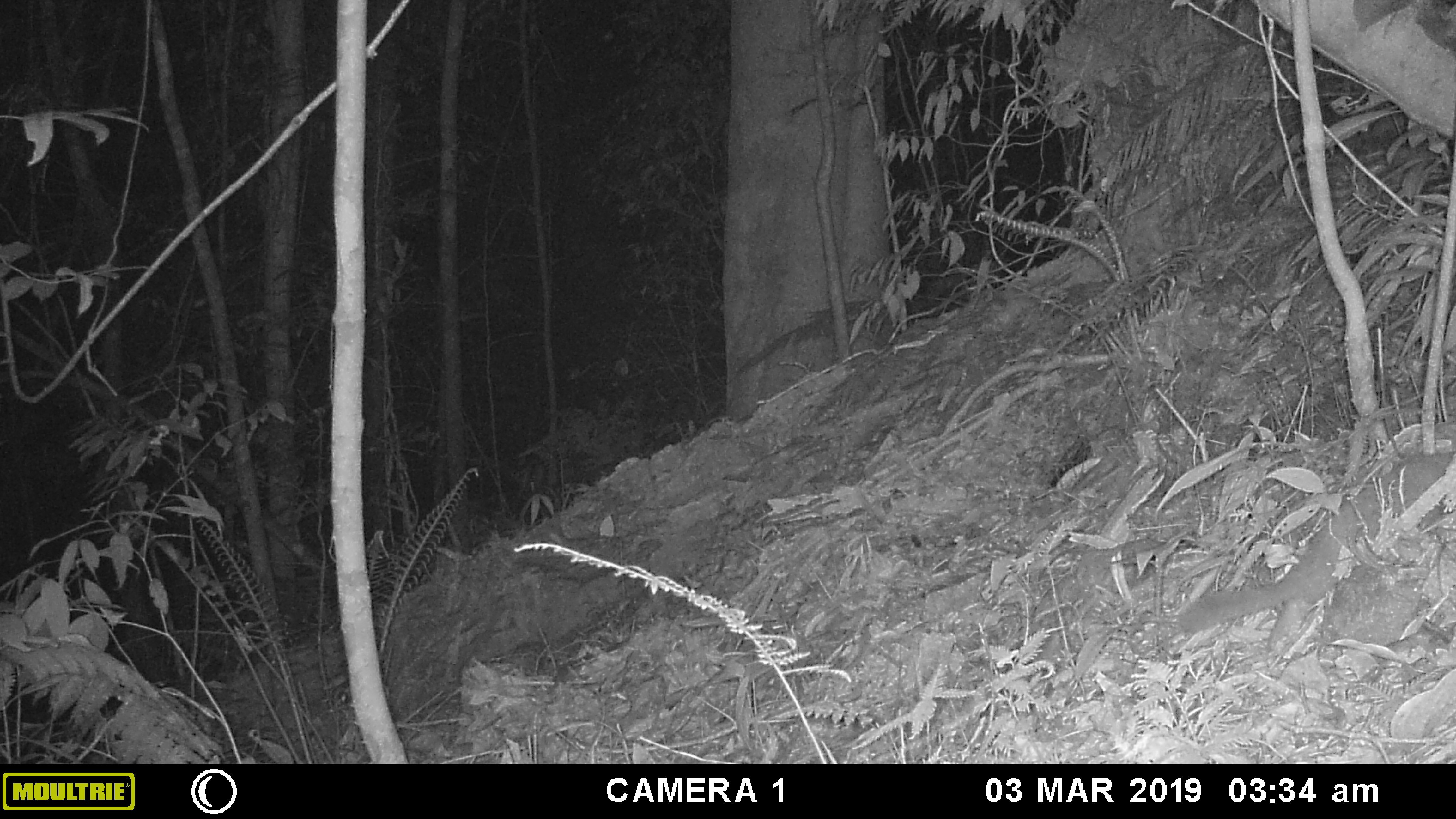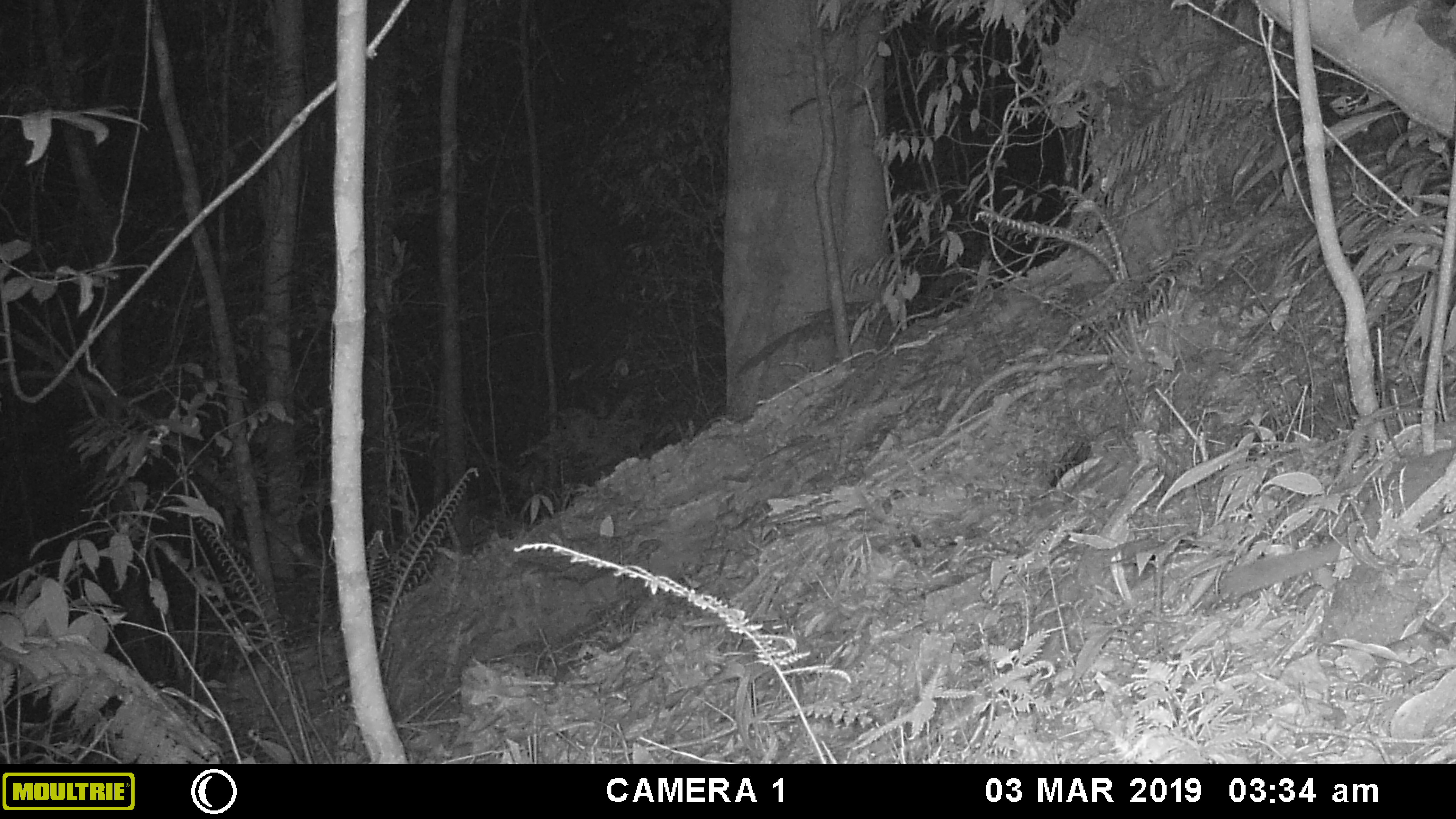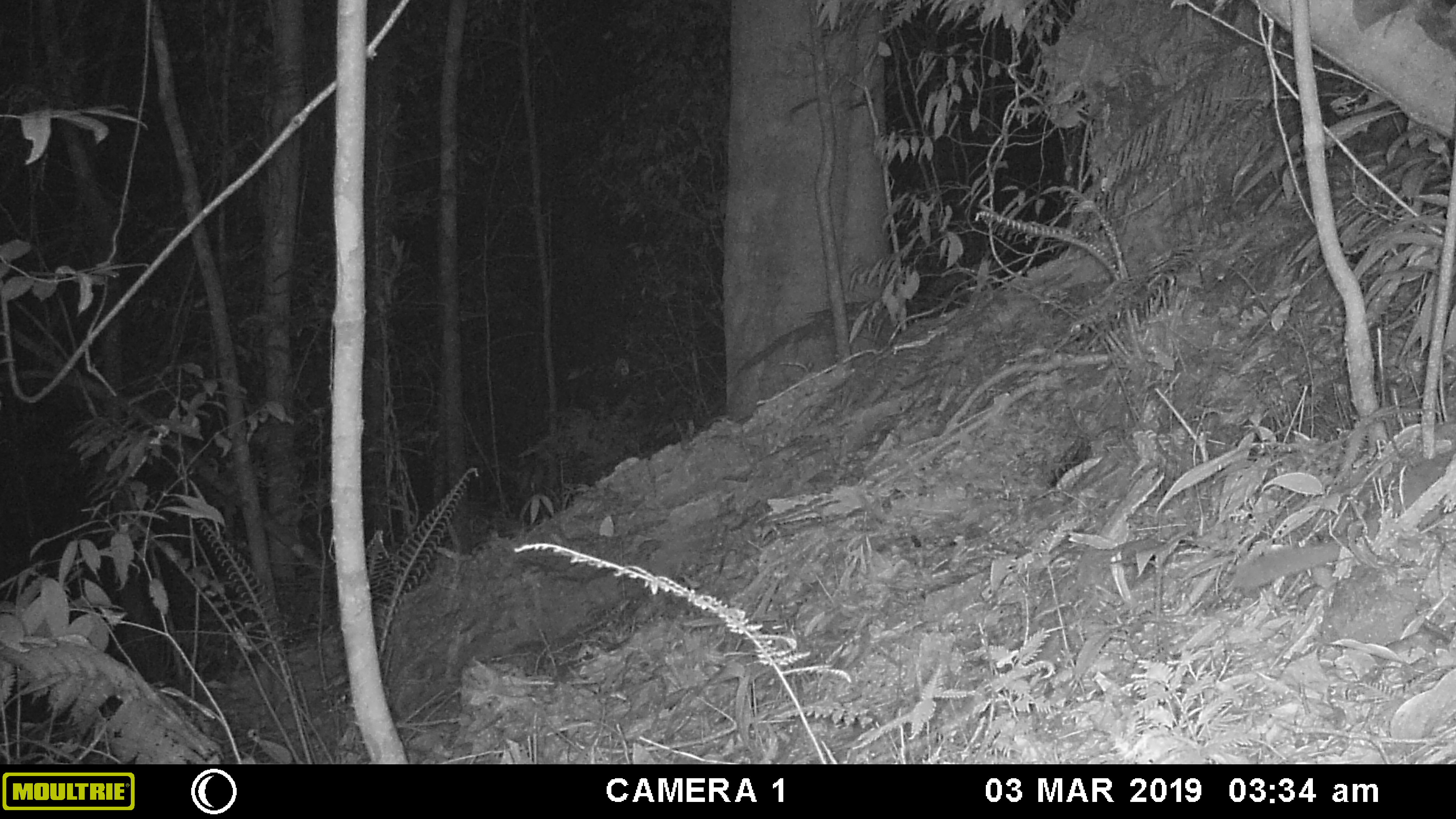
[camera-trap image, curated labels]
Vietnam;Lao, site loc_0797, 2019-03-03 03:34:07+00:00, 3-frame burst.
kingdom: Animalia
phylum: Chordata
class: Mammalia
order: Carnivora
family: Mustelidae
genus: Melogale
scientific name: Melogale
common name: ferret badger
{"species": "ferret badger (Melogale)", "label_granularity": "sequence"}